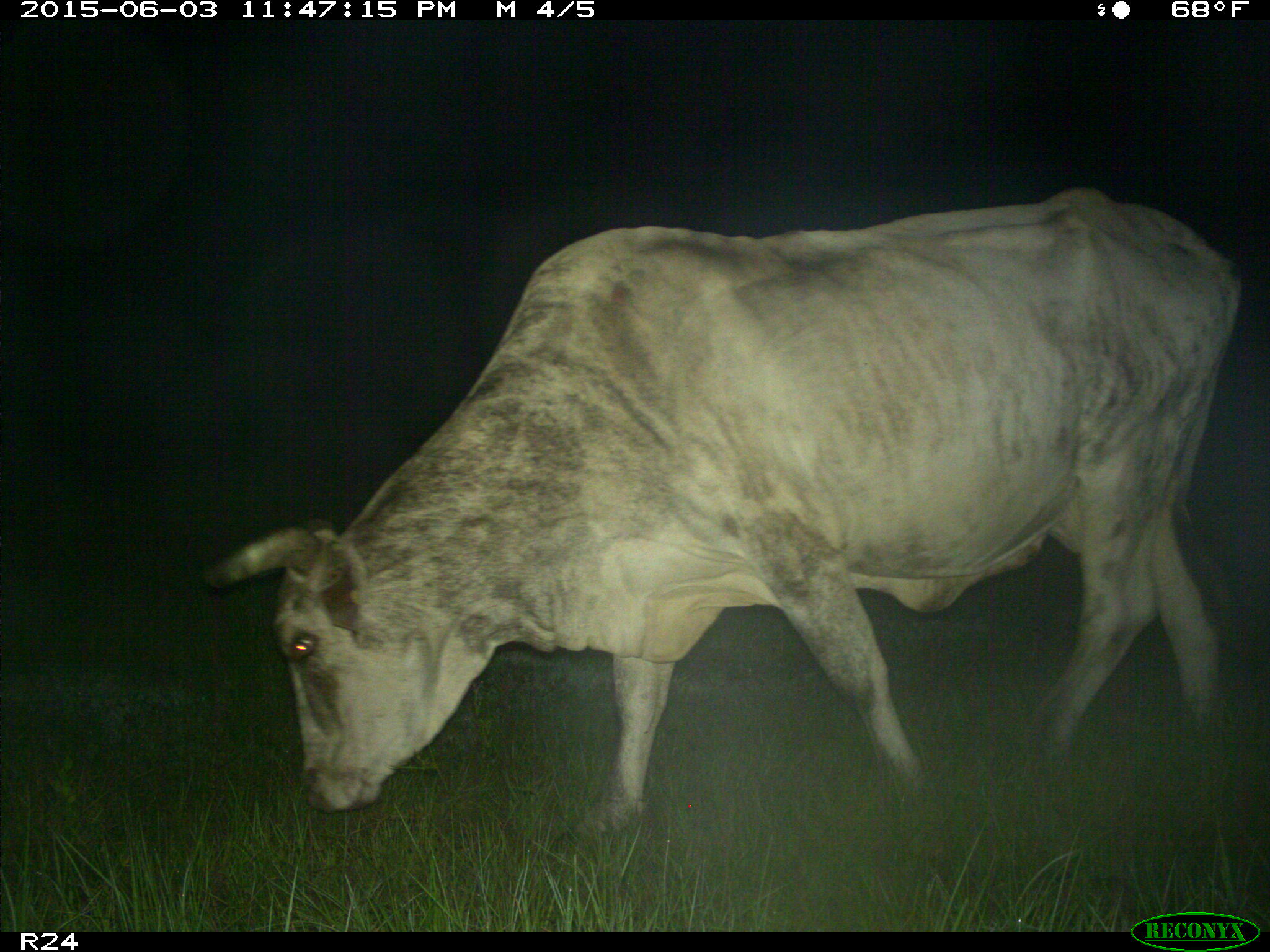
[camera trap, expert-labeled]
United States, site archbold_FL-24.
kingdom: Animalia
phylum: Chordata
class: Mammalia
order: Artiodactyla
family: Bovidae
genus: Bos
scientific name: Bos taurus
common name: domestic cow